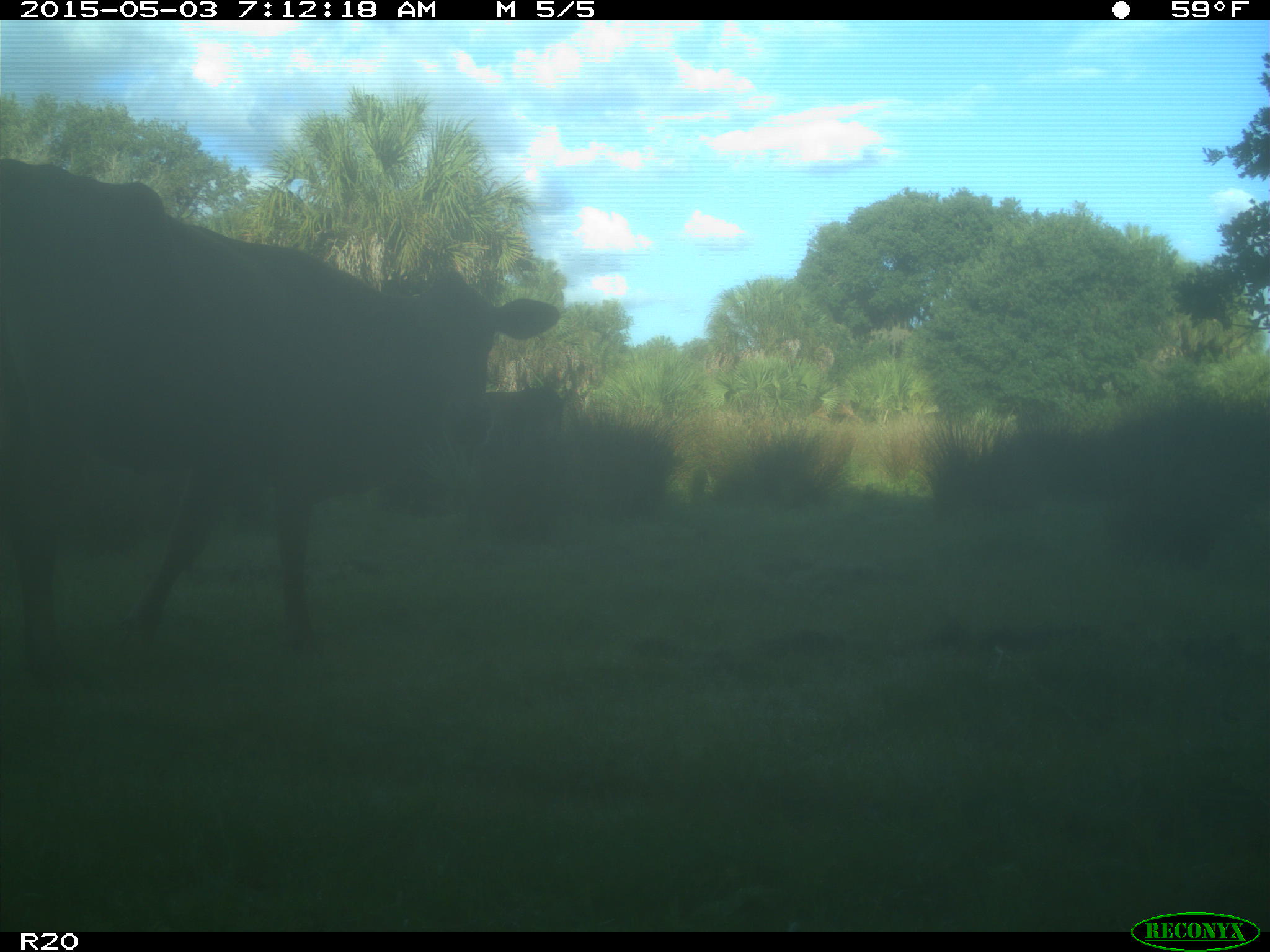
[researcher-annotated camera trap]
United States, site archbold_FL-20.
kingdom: Animalia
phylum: Chordata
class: Mammalia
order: Artiodactyla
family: Bovidae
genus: Bos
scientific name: Bos taurus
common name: domestic cow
Bos taurus (domestic cow).